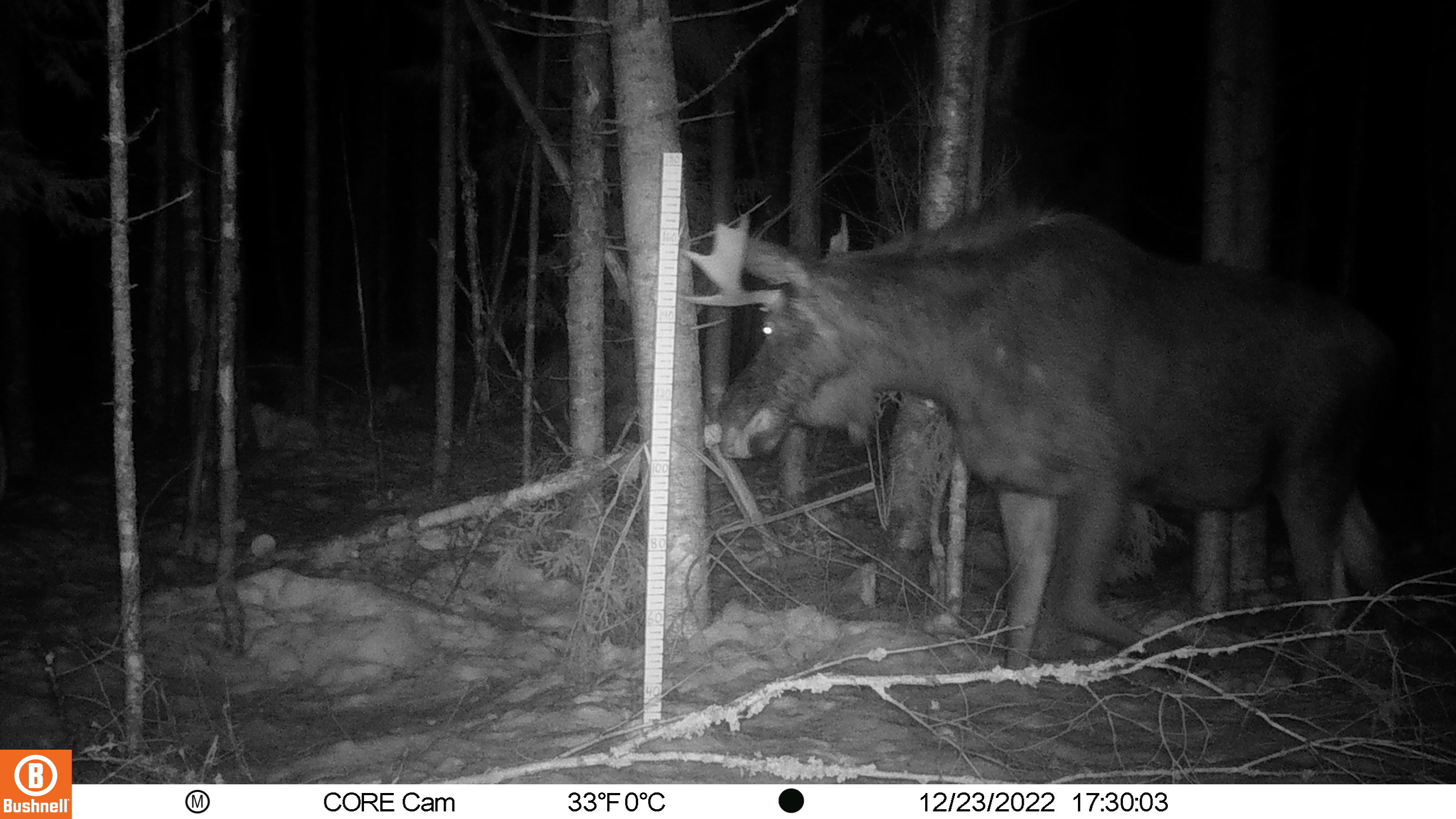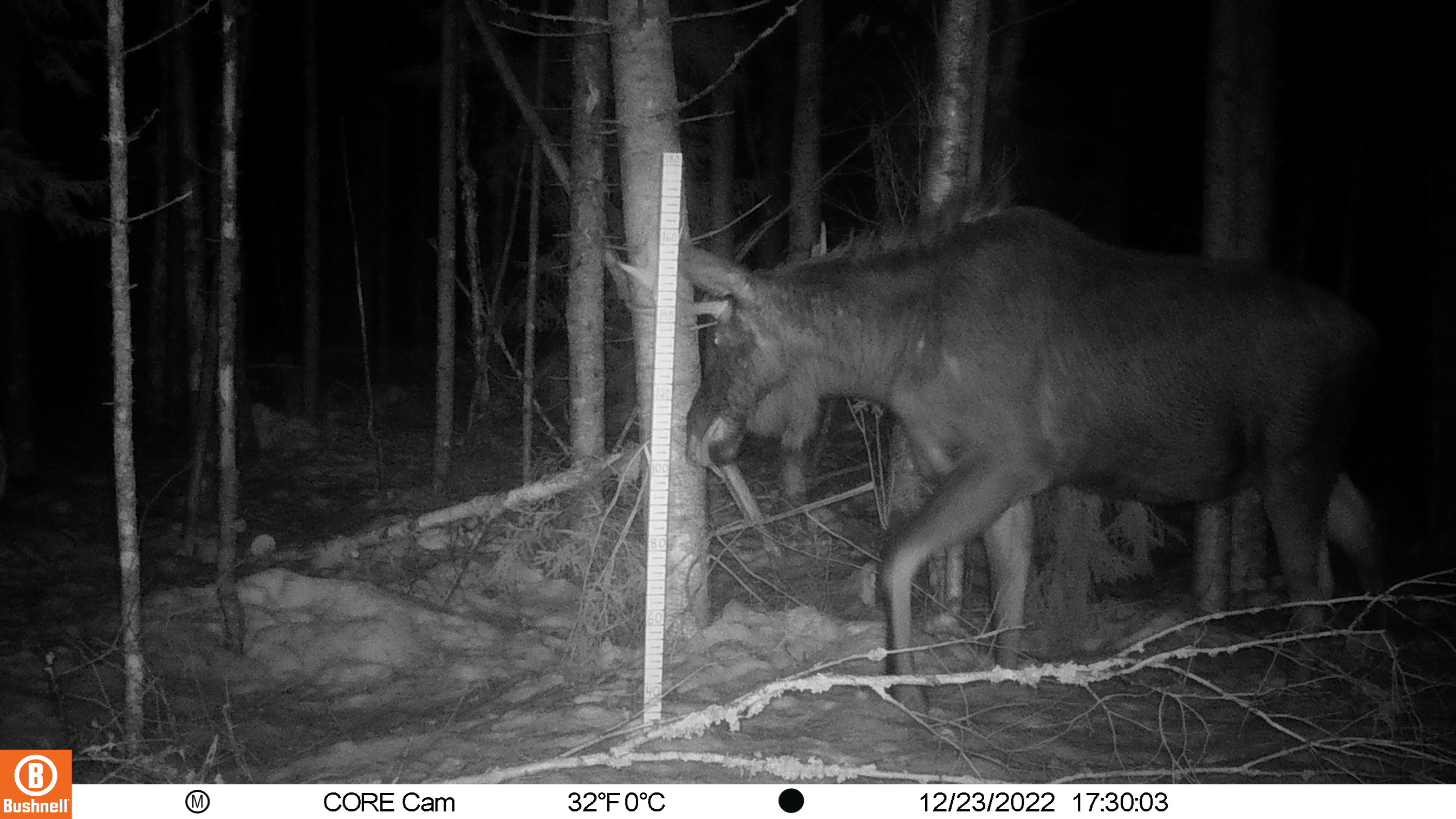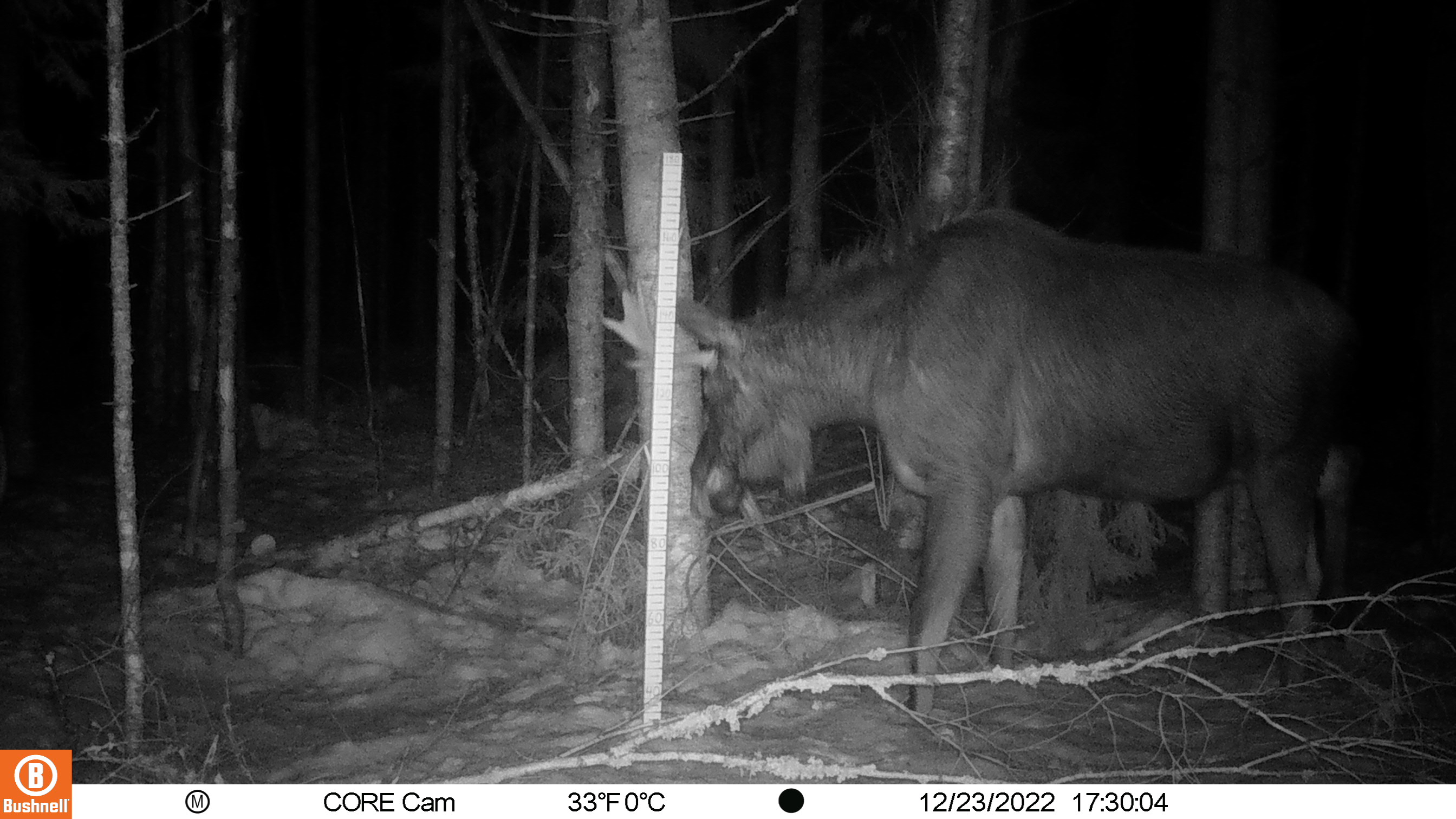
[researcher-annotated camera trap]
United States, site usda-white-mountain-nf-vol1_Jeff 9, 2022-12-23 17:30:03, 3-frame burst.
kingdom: Animalia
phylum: Chordata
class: Mammalia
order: Artiodactyla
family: Cervidae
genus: Alces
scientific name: Alces alces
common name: moose